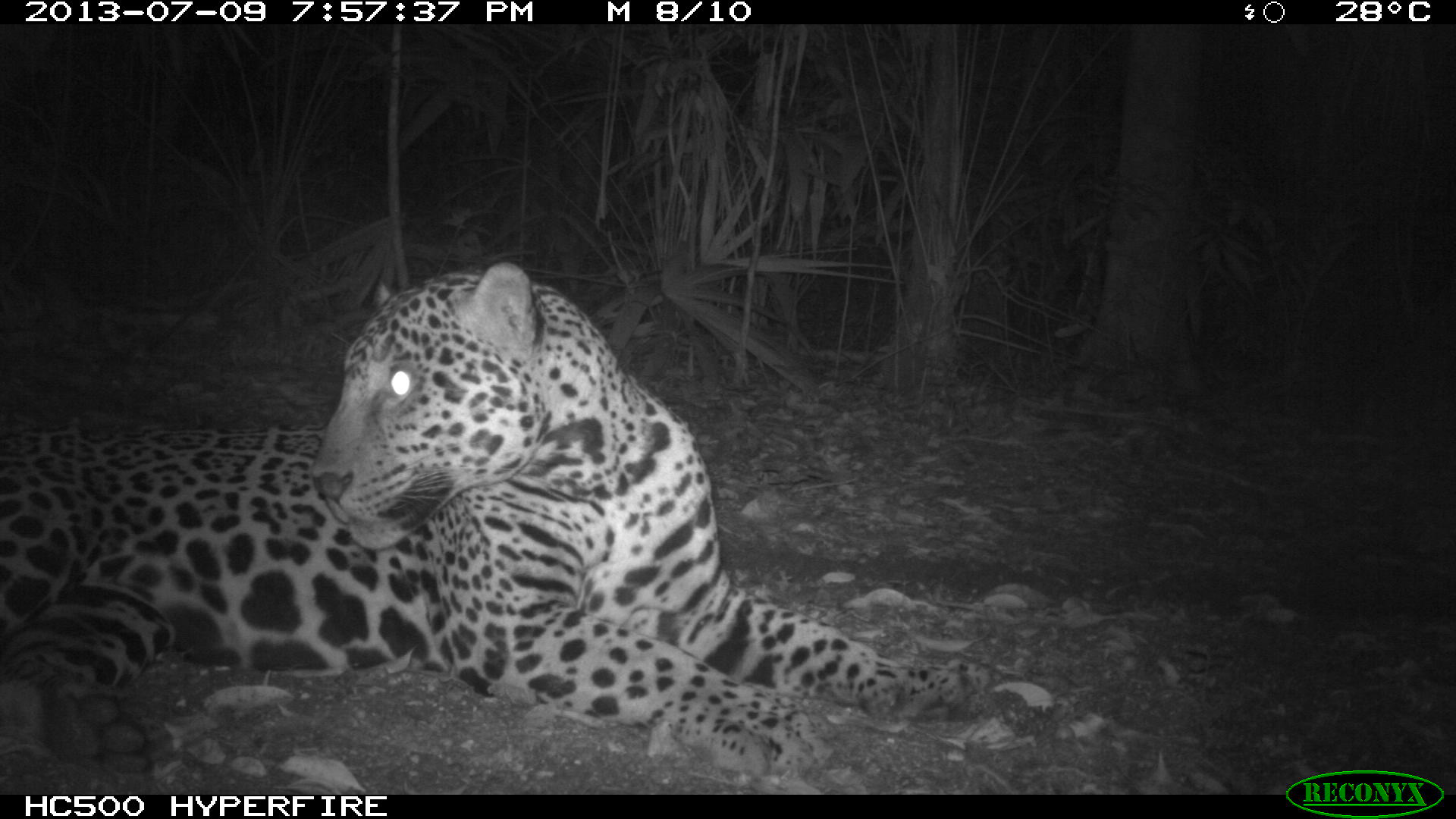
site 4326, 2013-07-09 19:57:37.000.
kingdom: Animalia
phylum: Chordata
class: Mammalia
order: Carnivora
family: Felidae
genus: Panthera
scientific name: Panthera onca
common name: jaguar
Panthera onca (jaguar), count 1, sex male.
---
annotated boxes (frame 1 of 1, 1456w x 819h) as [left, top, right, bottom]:
panthera onca: [0, 259, 997, 783]